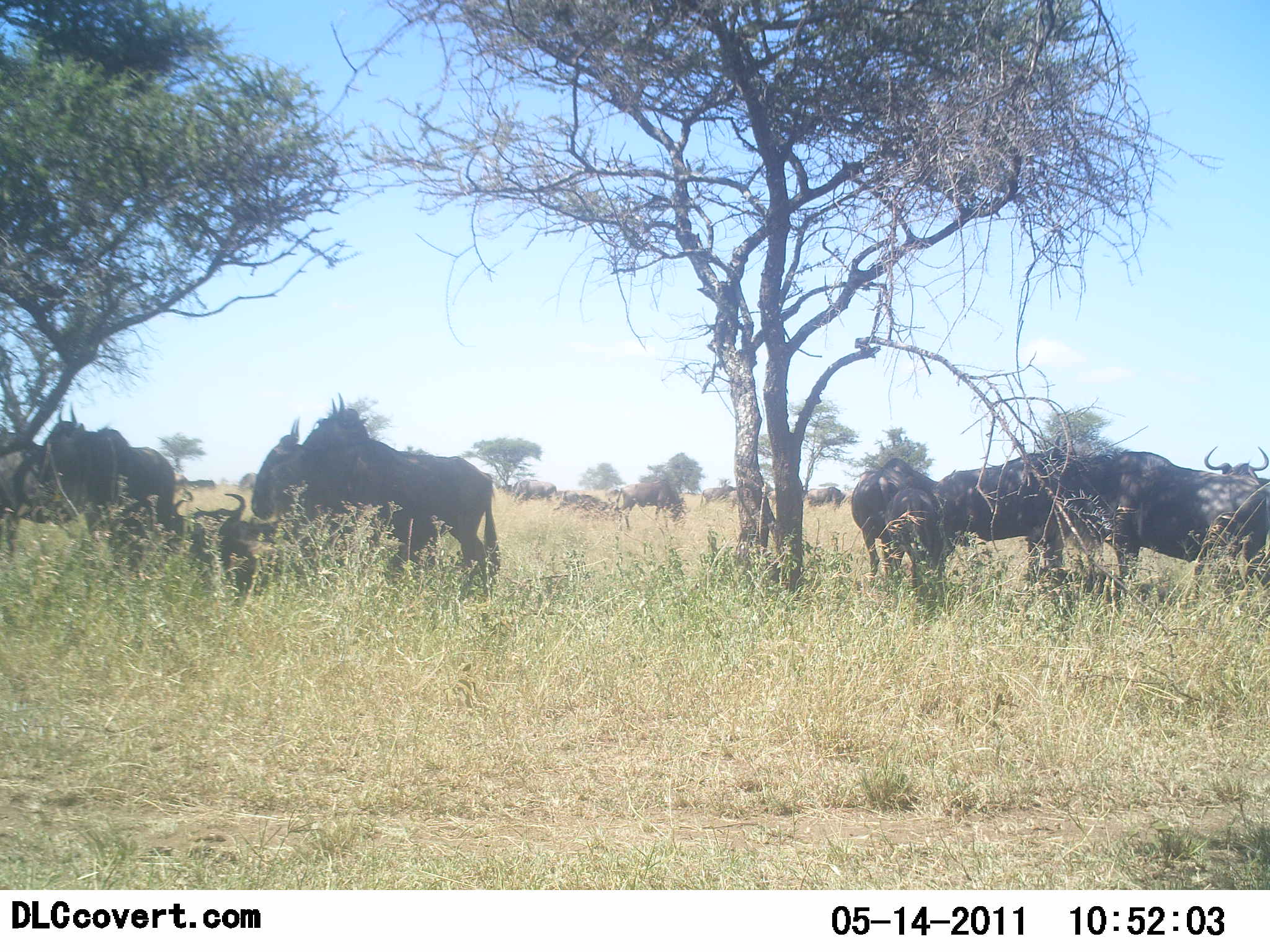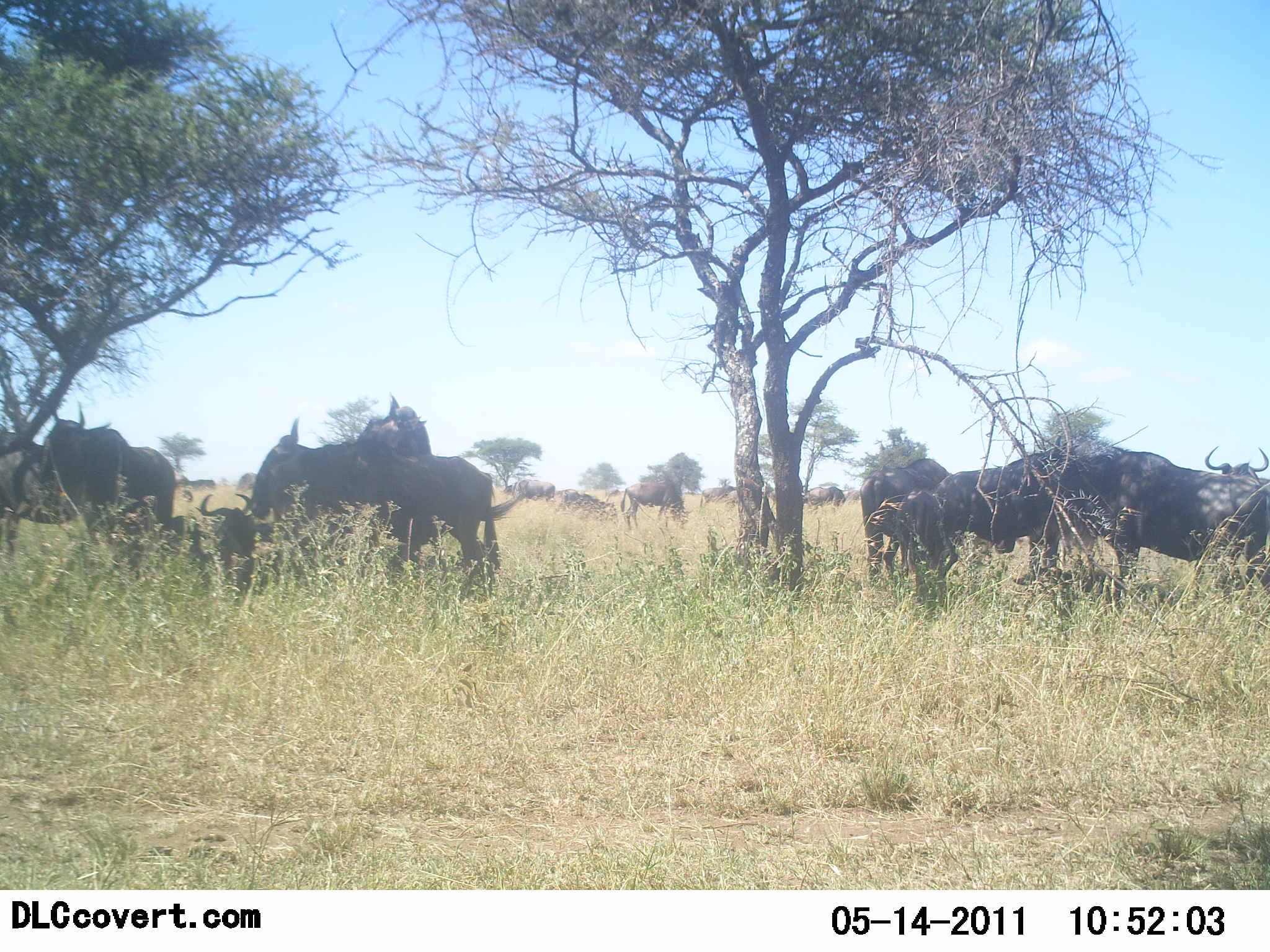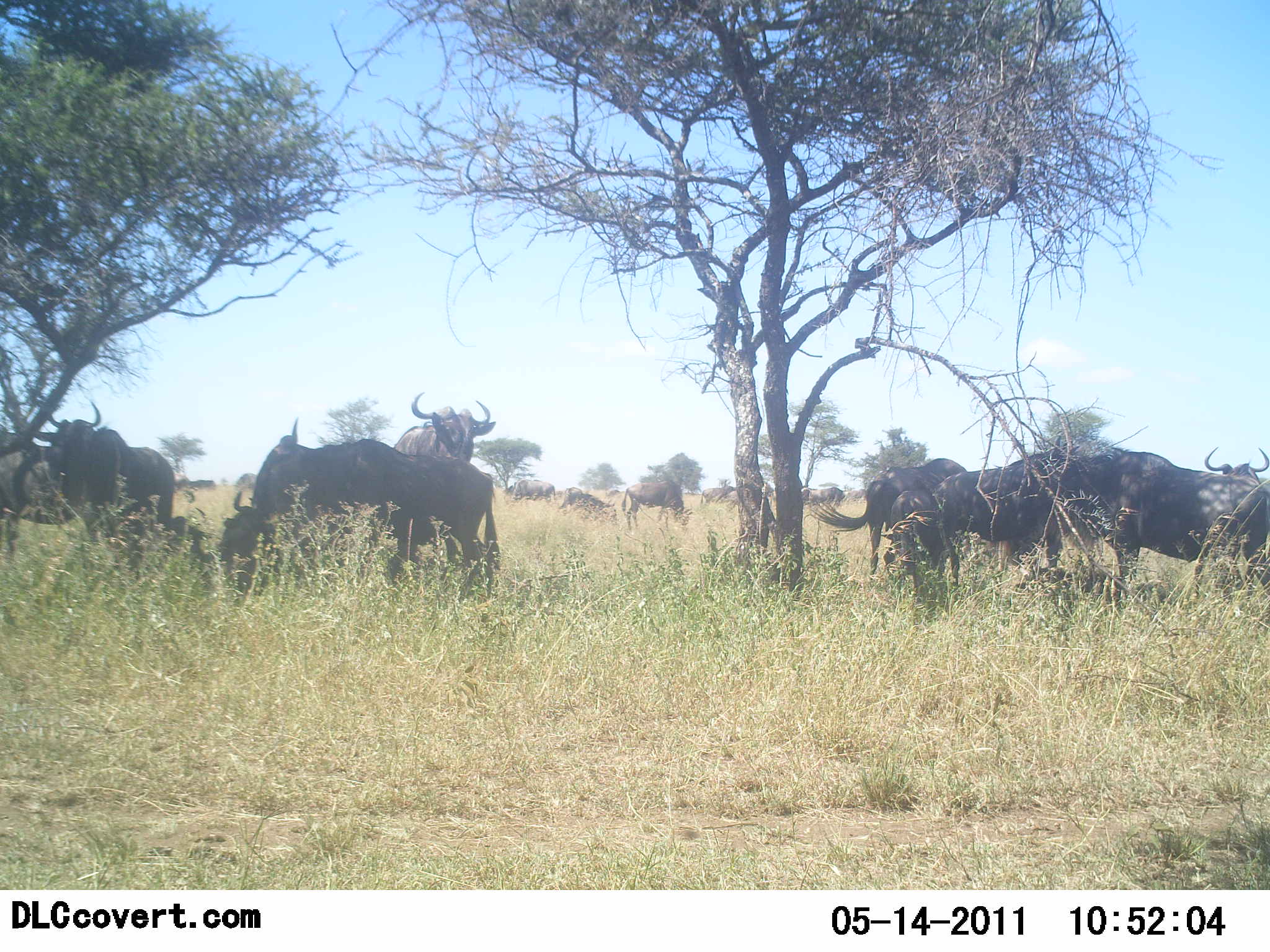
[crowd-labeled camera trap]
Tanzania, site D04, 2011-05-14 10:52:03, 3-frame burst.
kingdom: Animalia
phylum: Chordata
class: Mammalia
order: Artiodactyla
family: Bovidae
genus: Connochaetes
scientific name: Connochaetes taurinus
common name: blue wildebeest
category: wildebeest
Wildebeest (blue wildebeest) (Connochaetes taurinus), count 11-50. Behavior (volunteer vote fractions): standing 73%, resting 64%, moving 9%, interacting 9%. Young present (vote fraction): 0%. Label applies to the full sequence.